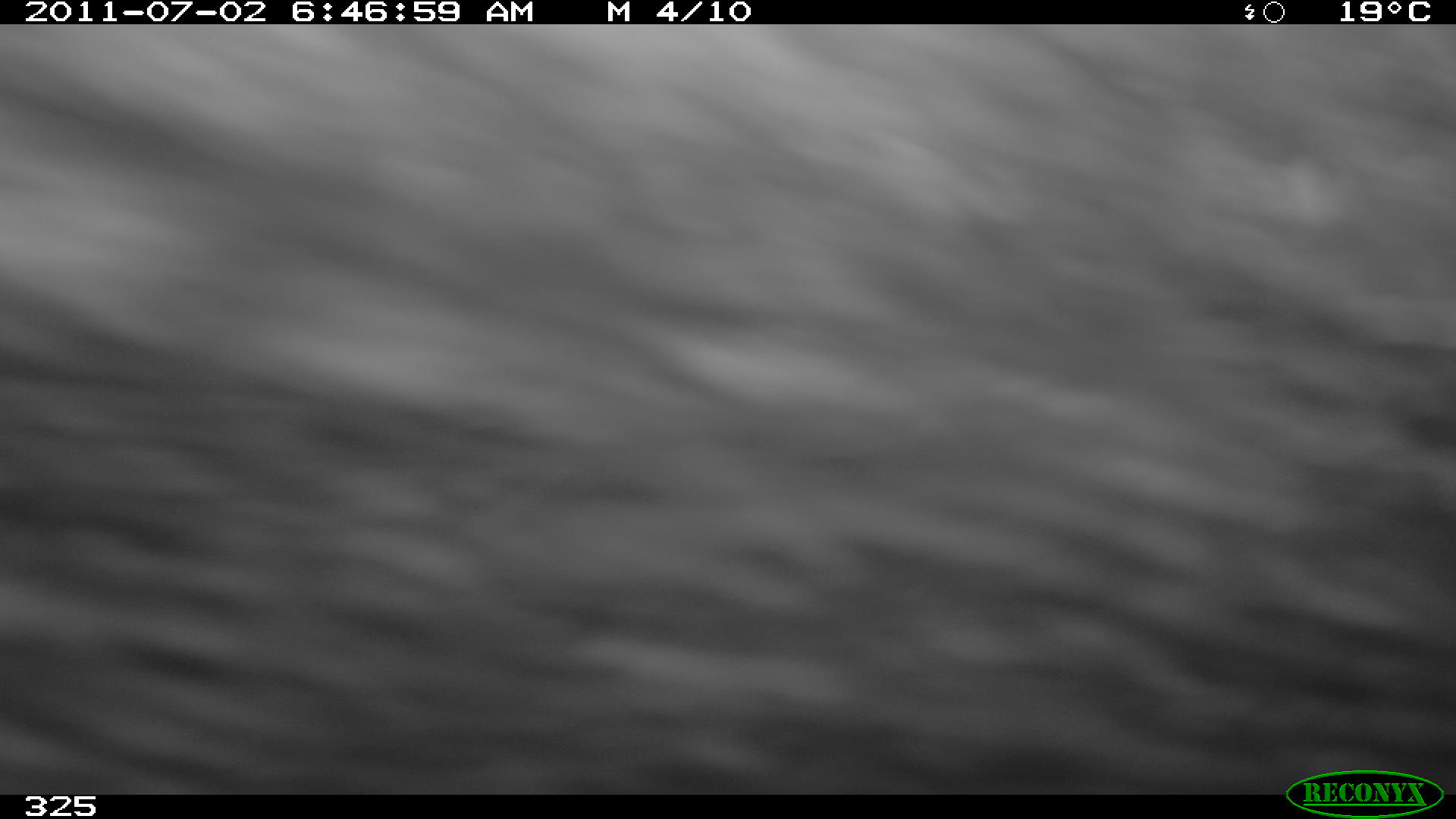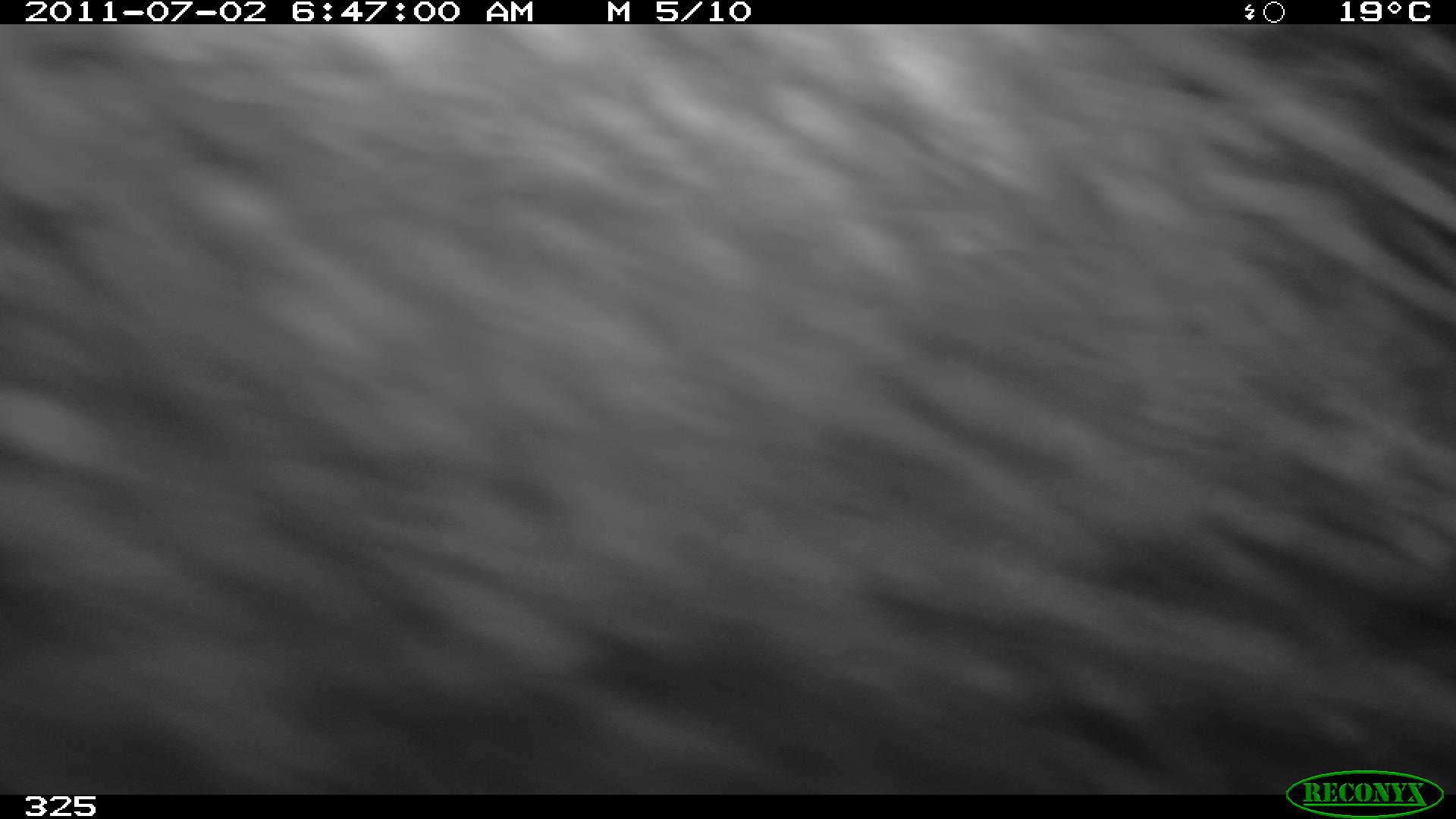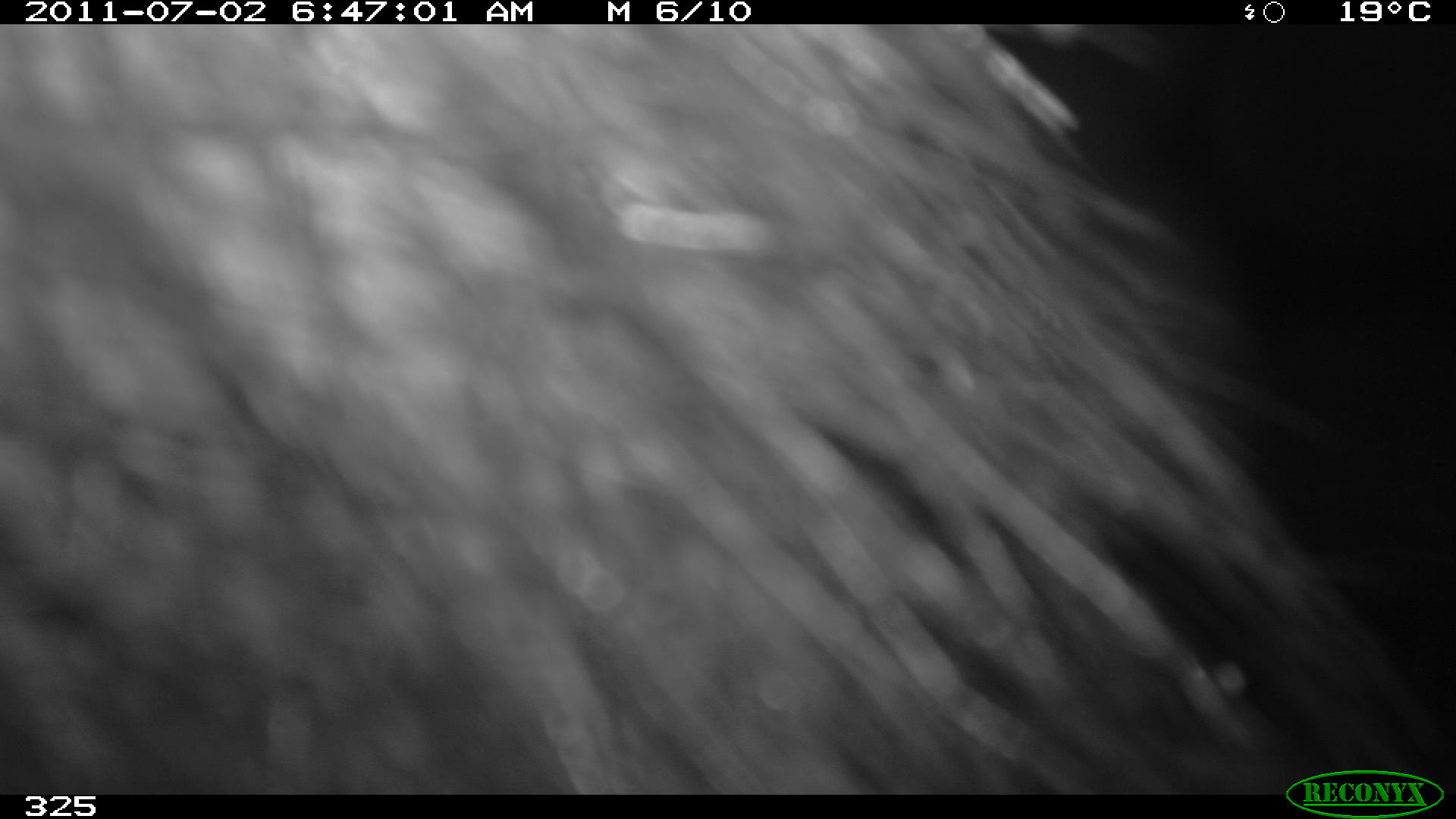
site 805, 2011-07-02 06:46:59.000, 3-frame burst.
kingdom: Animalia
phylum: Chordata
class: Mammalia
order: Artiodactyla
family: Tayassuidae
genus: Tayassu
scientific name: Tayassu pecari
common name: white-lipped peccary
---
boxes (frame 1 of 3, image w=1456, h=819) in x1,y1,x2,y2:
tayassu pecari: 0,24,1456,795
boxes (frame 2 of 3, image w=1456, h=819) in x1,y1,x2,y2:
tayassu pecari: 0,24,1456,795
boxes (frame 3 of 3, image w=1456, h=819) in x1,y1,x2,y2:
tayassu pecari: 0,24,1456,795